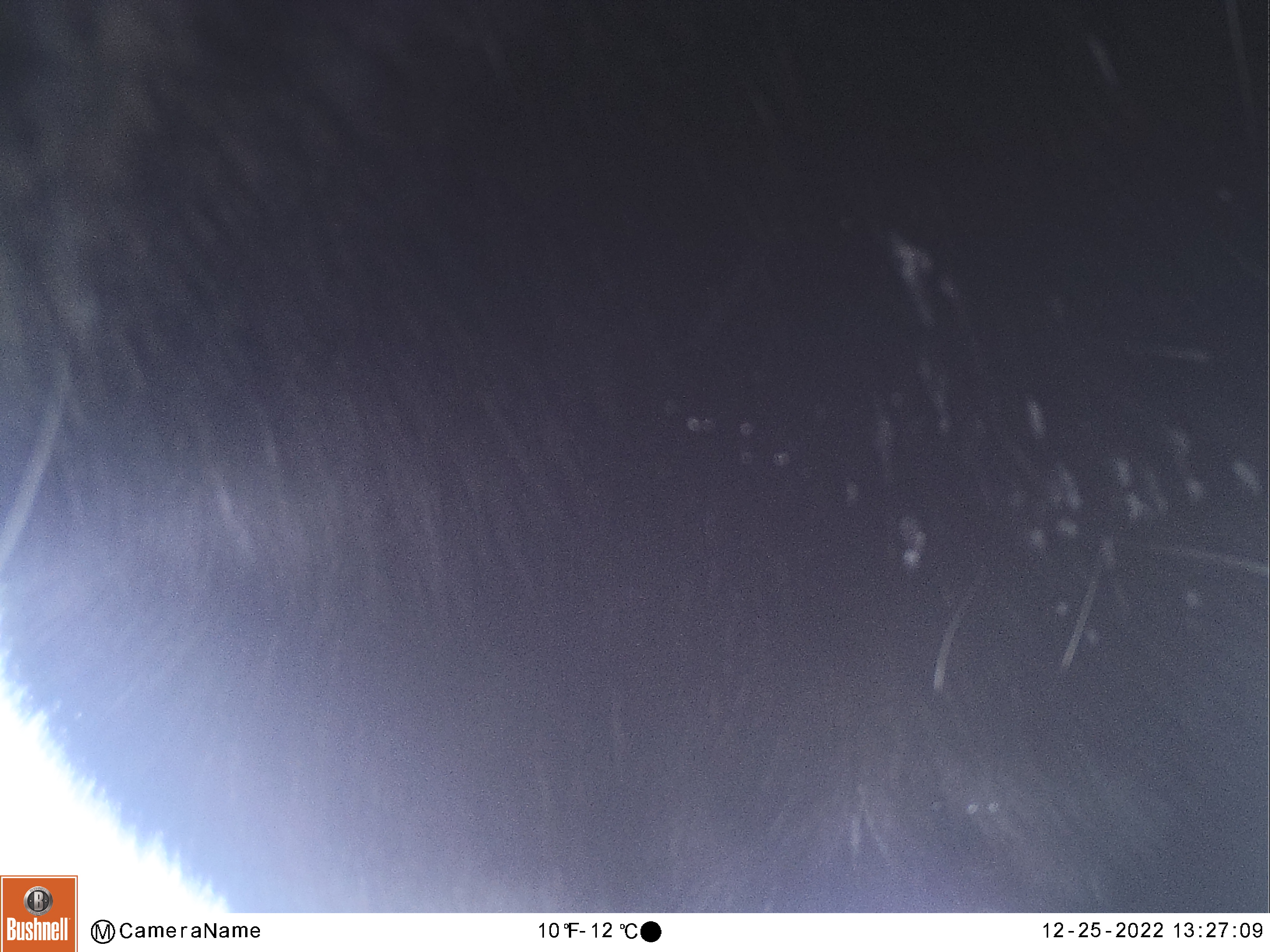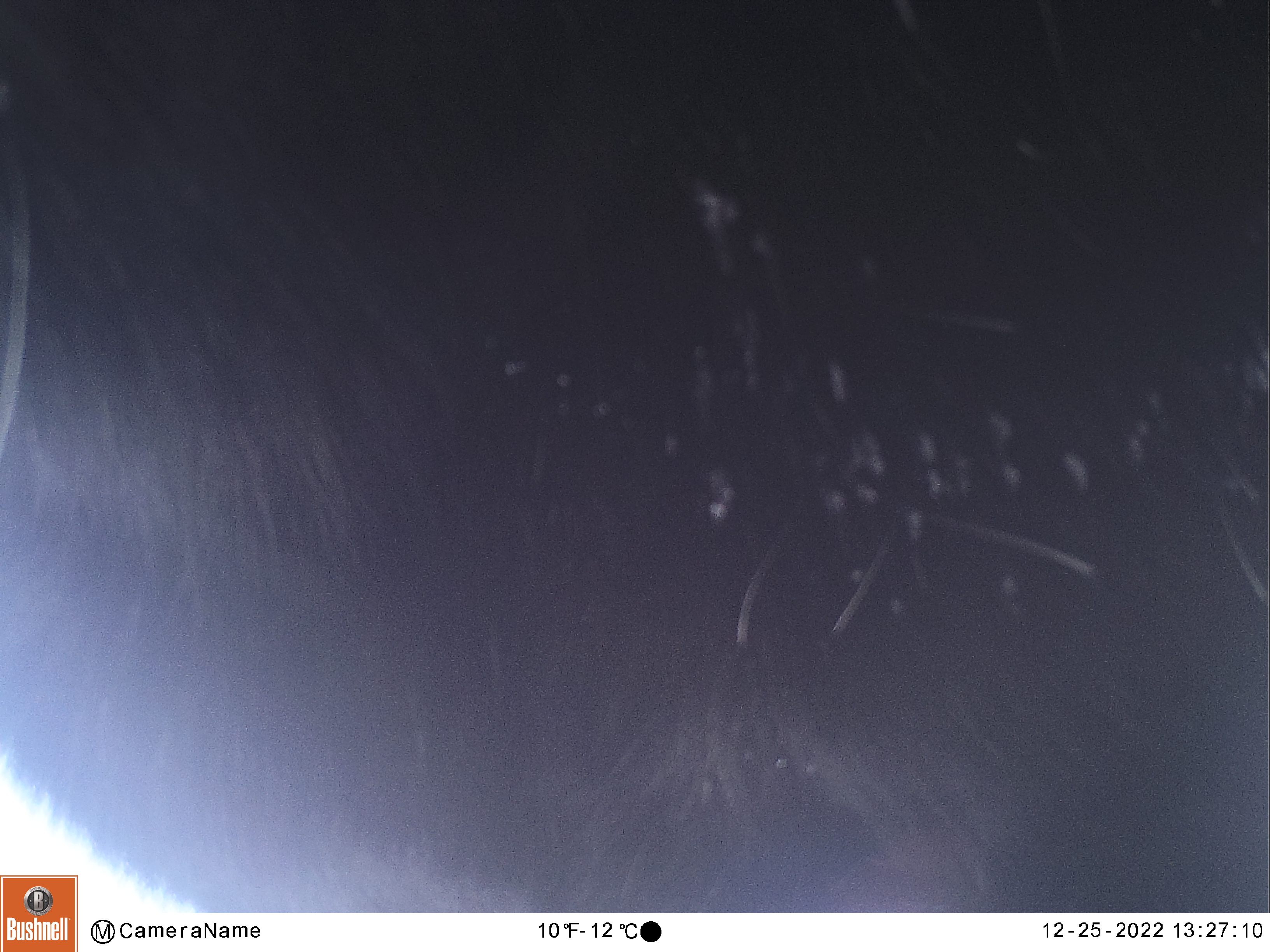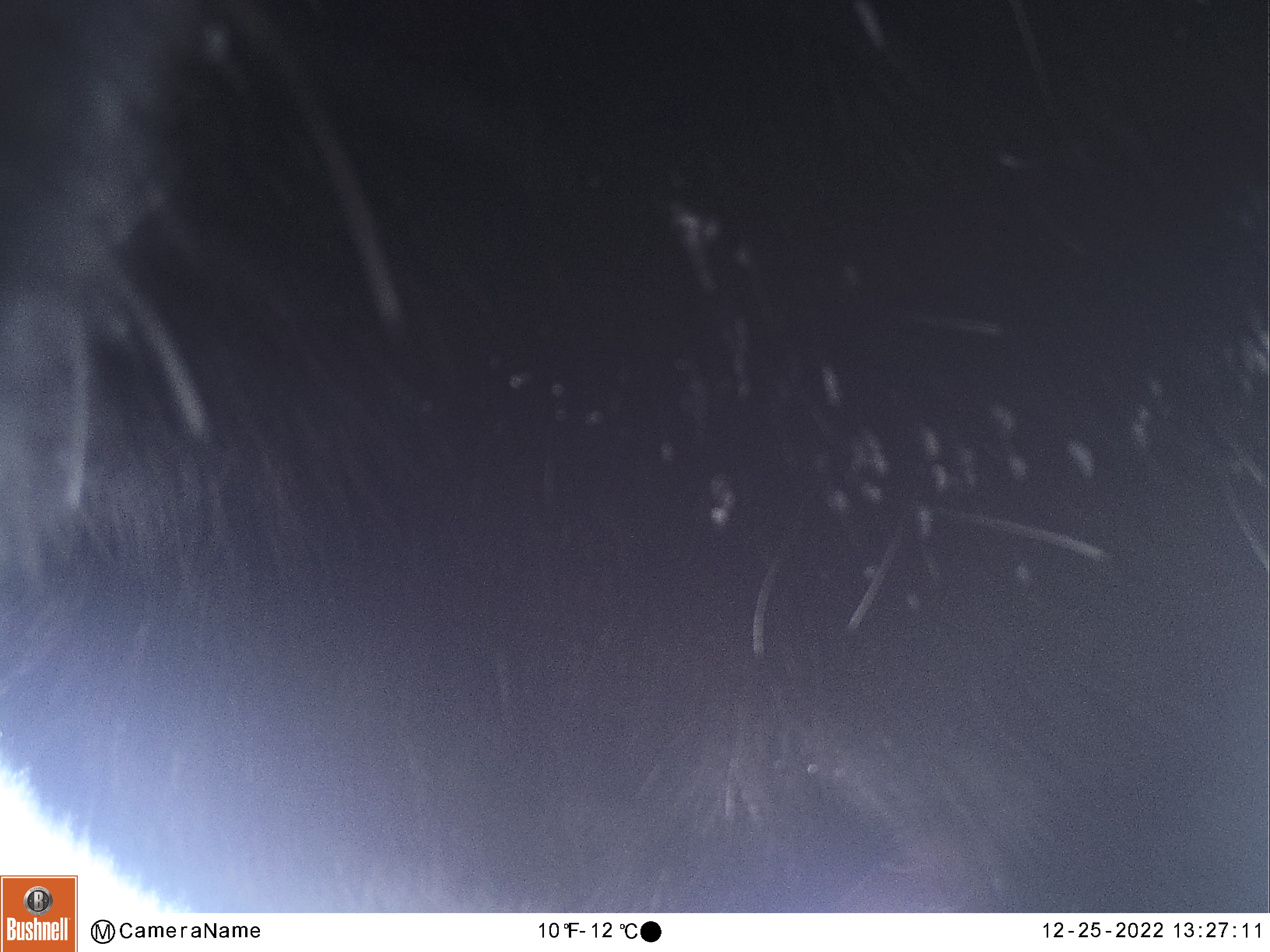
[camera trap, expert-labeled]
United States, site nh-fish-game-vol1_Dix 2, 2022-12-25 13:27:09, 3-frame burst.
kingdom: Animalia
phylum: Chordata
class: Mammalia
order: Artiodactyla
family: Cervidae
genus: Alces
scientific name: Alces alces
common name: moose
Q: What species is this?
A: Moose (Alces alces).